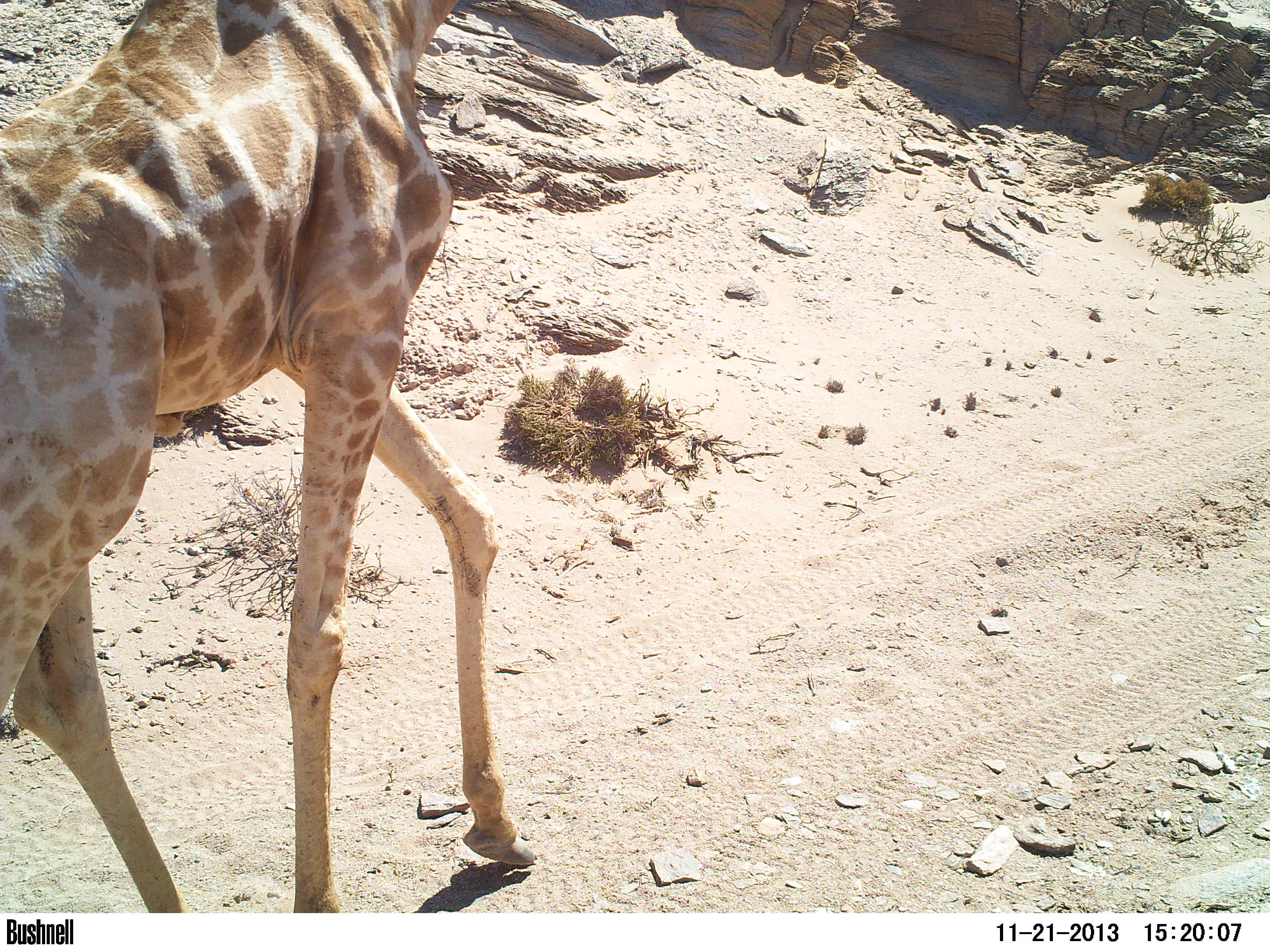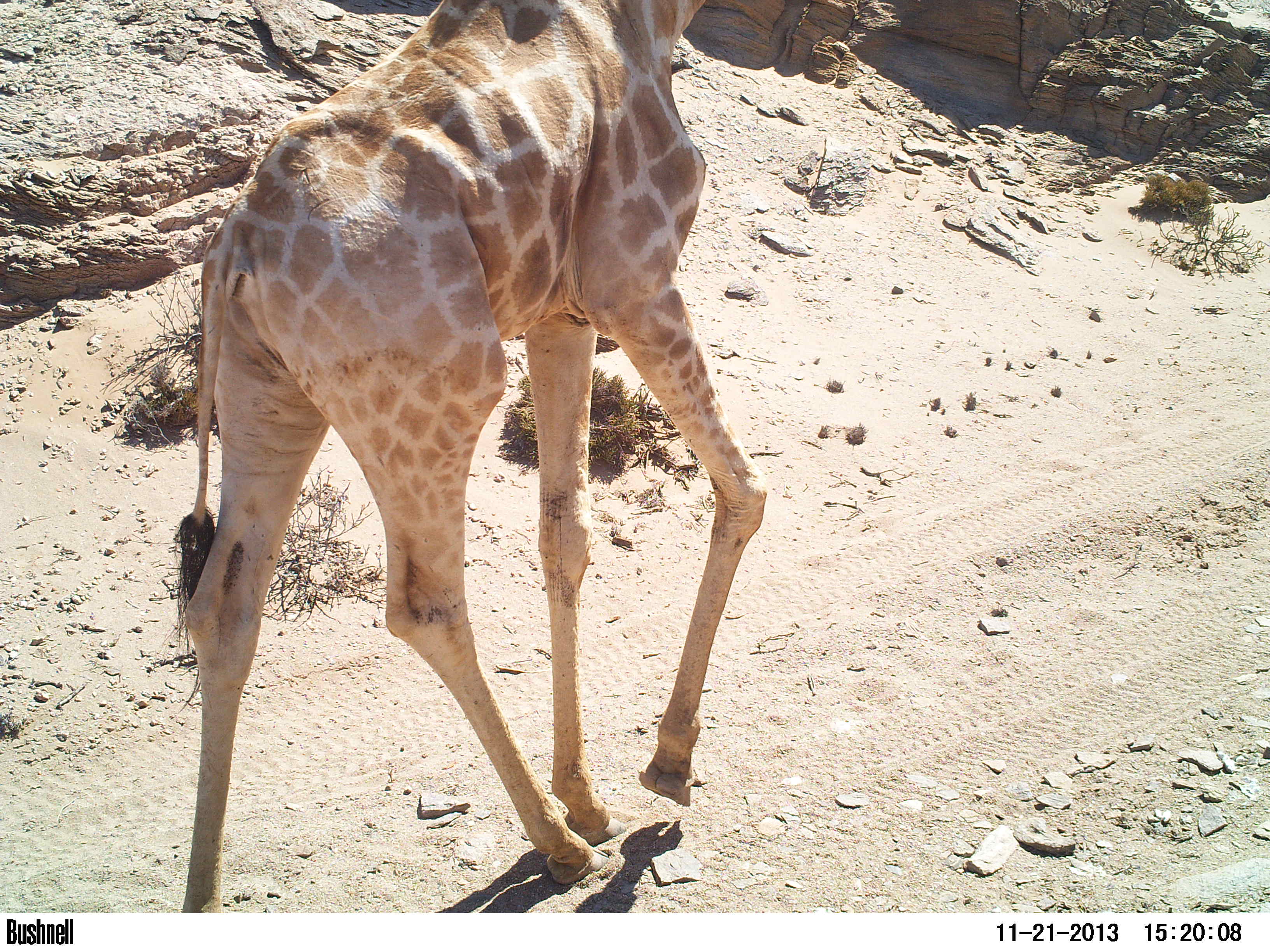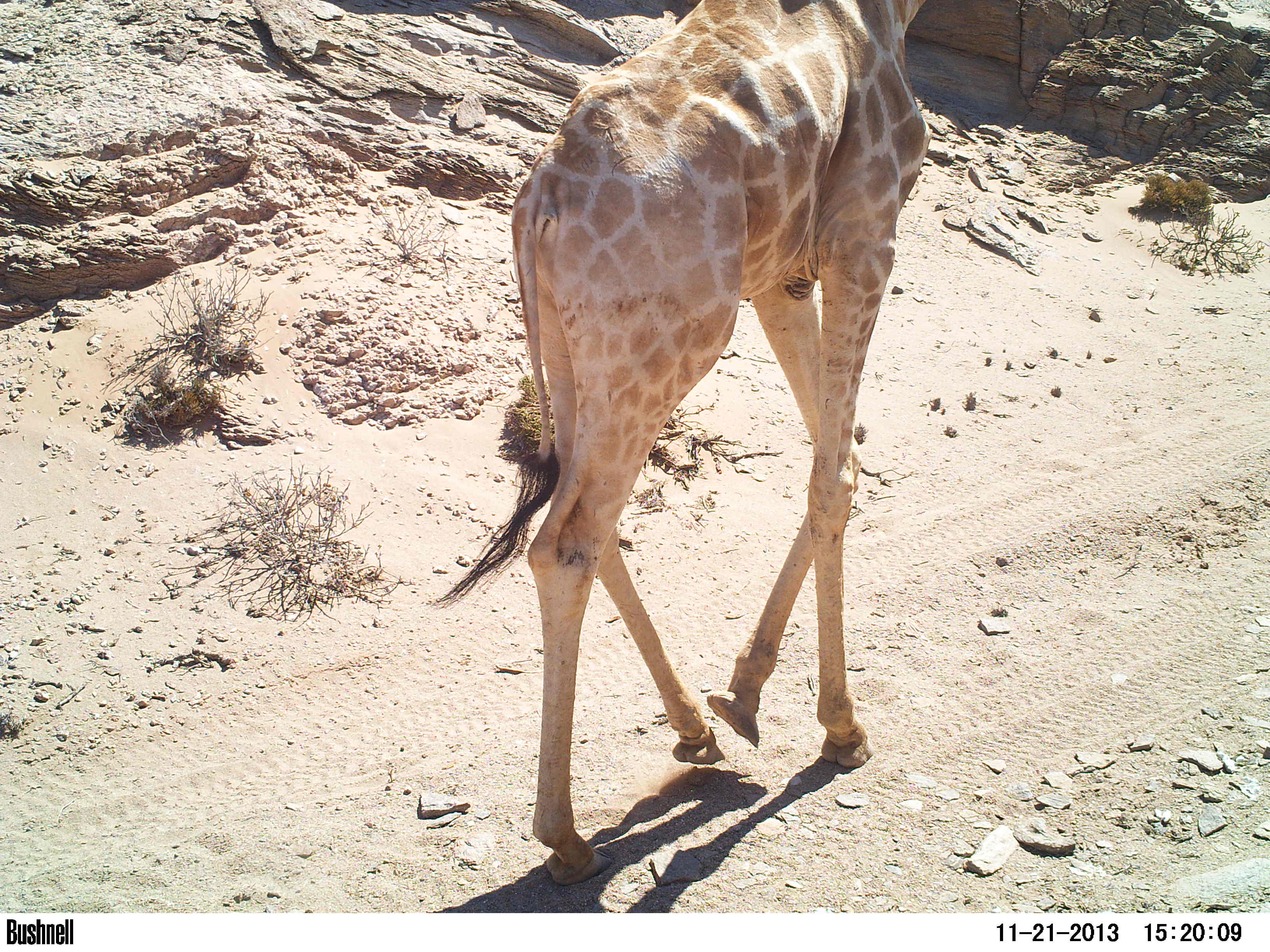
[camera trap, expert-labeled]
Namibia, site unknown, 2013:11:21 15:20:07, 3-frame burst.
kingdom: Animalia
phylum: Chordata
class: Mammalia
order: Artiodactyla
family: Giraffidae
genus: Giraffa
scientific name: Giraffa camelopardalis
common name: giraffe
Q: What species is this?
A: Giraffa camelopardalis (giraffe).